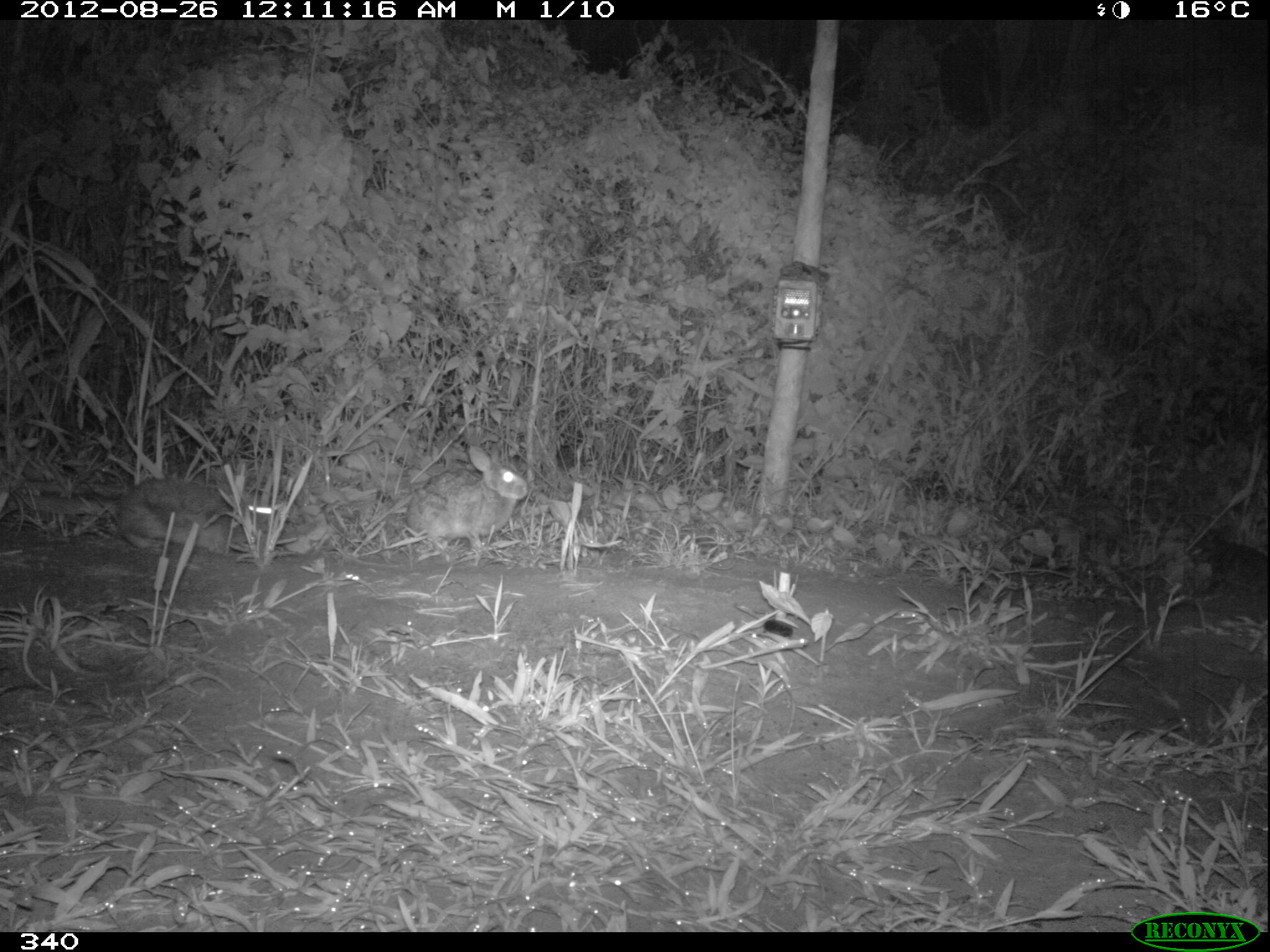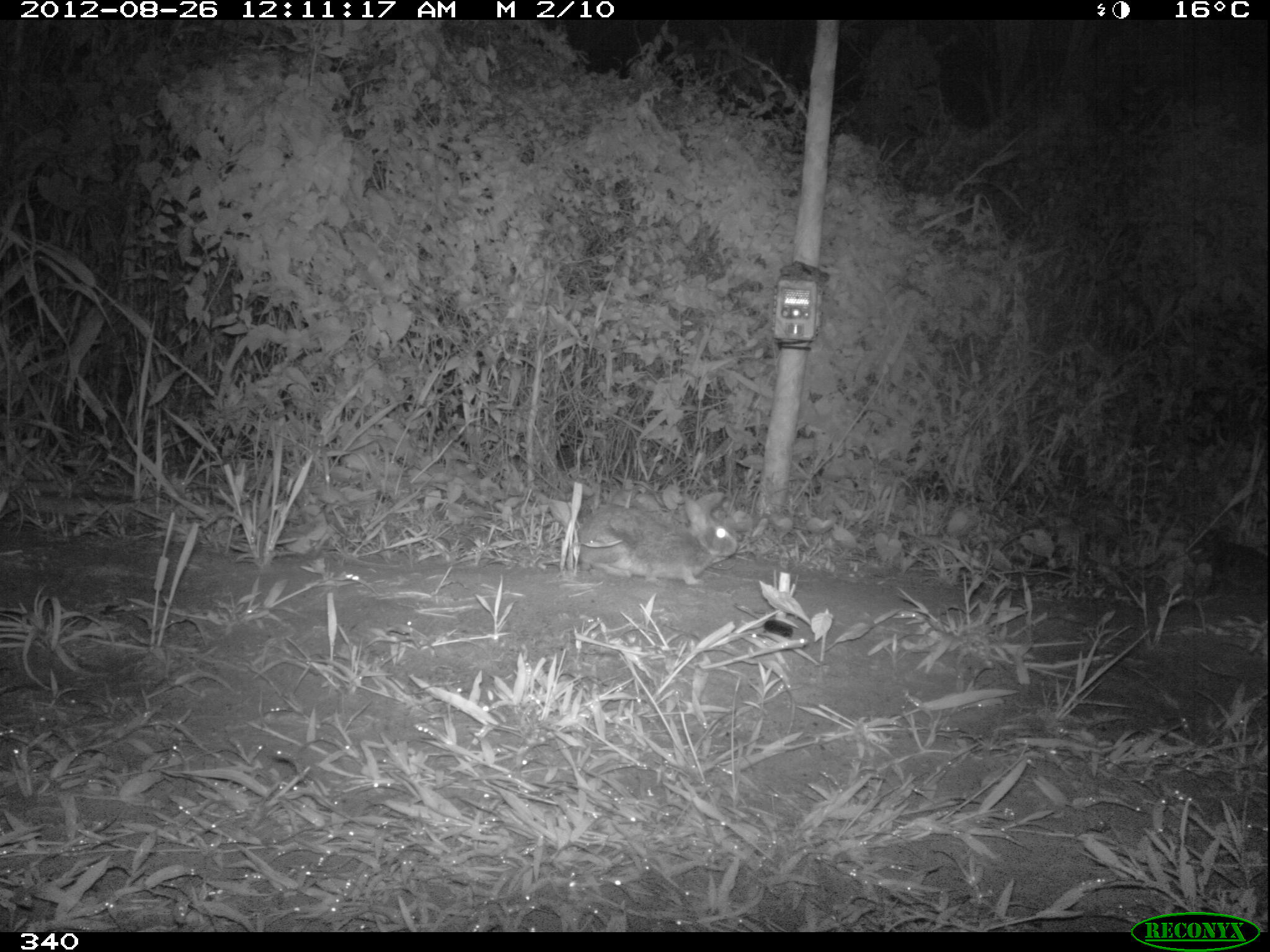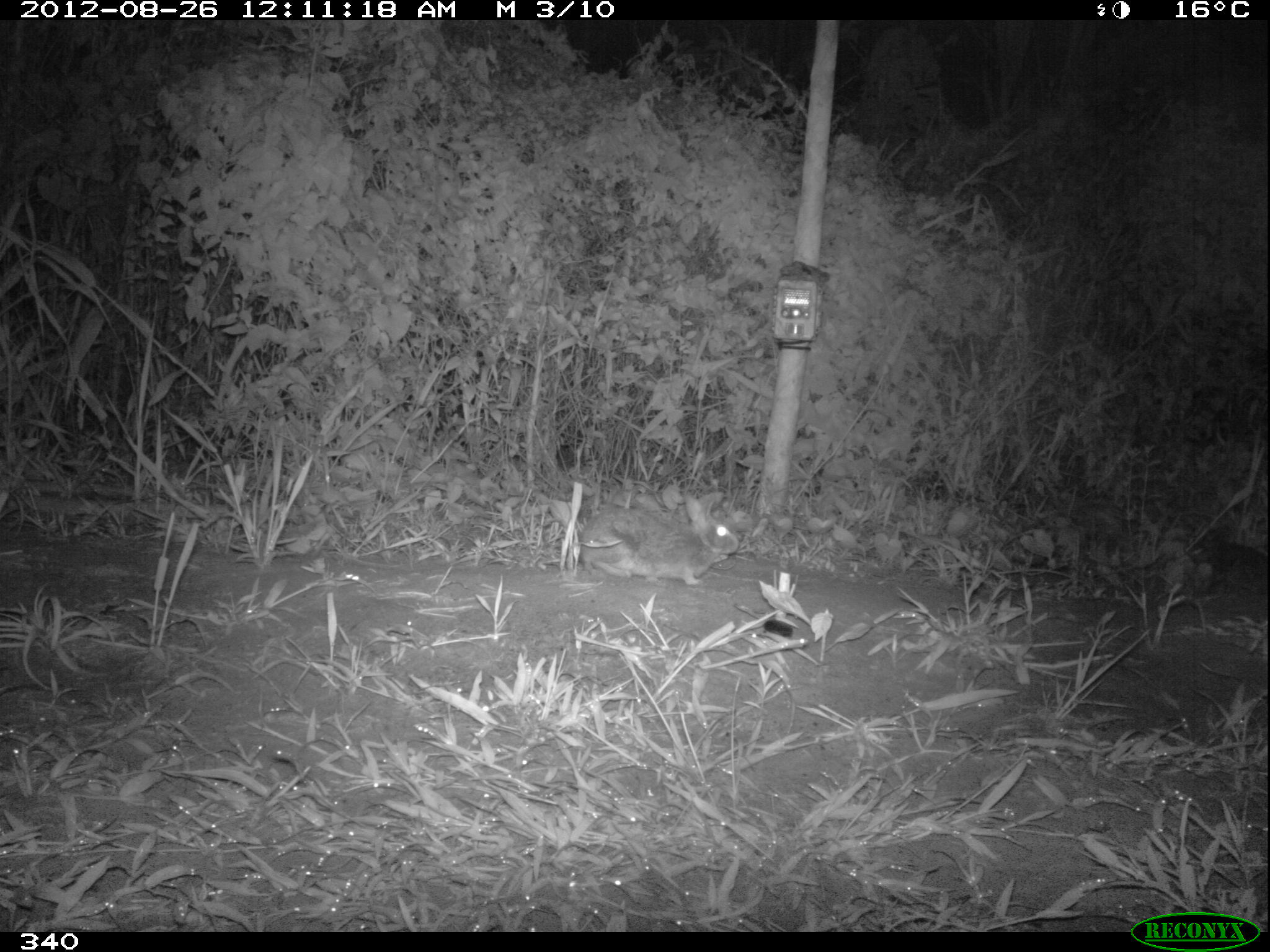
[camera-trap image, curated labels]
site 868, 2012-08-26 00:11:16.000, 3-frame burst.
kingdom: Animalia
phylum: Chordata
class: Mammalia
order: Lagomorpha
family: Leporidae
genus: Sylvilagus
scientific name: Sylvilagus brasiliensis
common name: tapeti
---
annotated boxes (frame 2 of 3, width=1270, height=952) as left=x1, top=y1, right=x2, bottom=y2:
sylvilagus brasiliensis: left=576, top=490, right=738, bottom=586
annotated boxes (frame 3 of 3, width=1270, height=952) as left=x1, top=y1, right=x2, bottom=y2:
sylvilagus brasiliensis: left=579, top=489, right=739, bottom=586